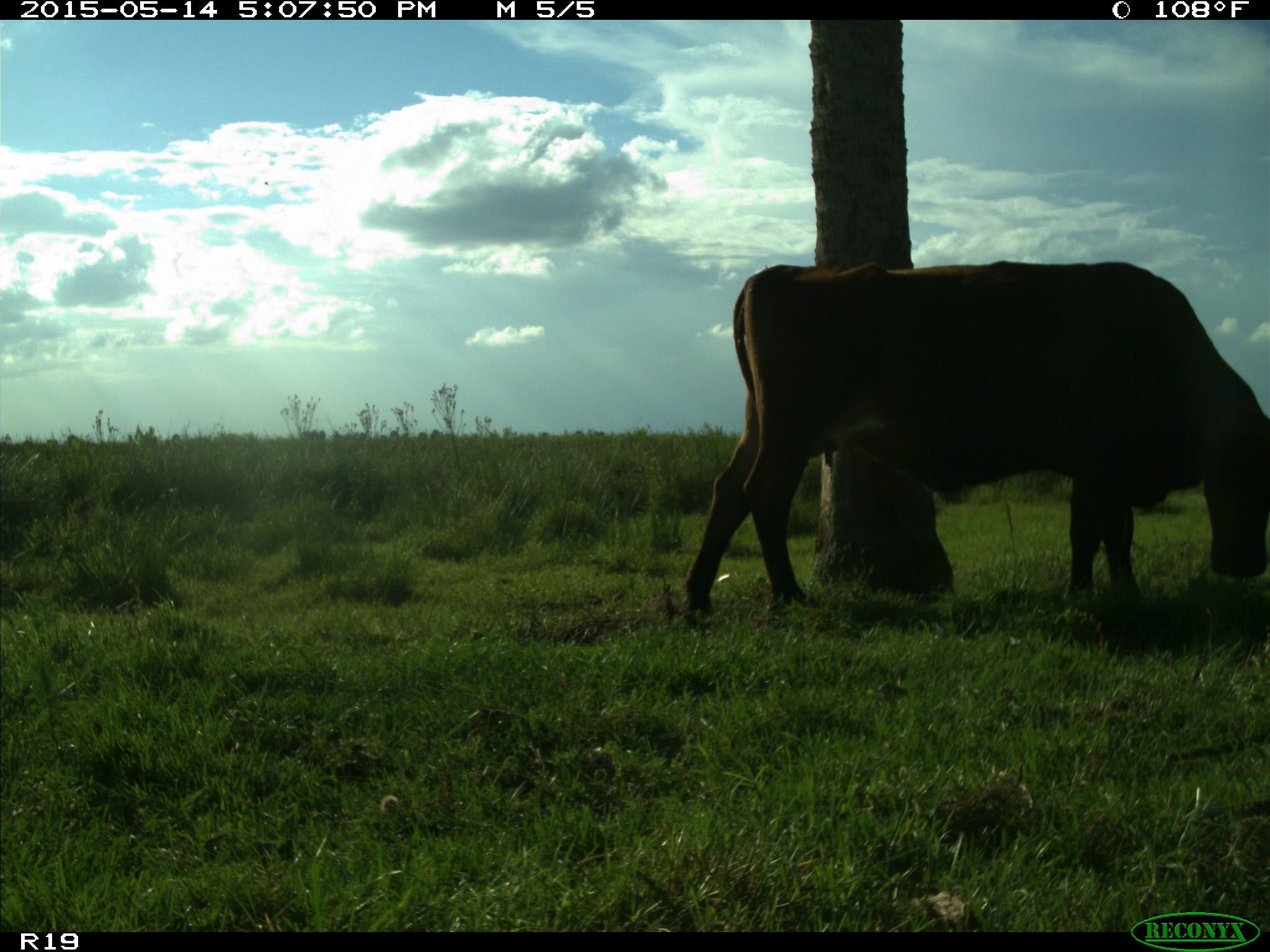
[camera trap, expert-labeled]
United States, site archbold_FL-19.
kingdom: Animalia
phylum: Chordata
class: Mammalia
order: Artiodactyla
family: Bovidae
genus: Bos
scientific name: Bos taurus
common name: domestic cow